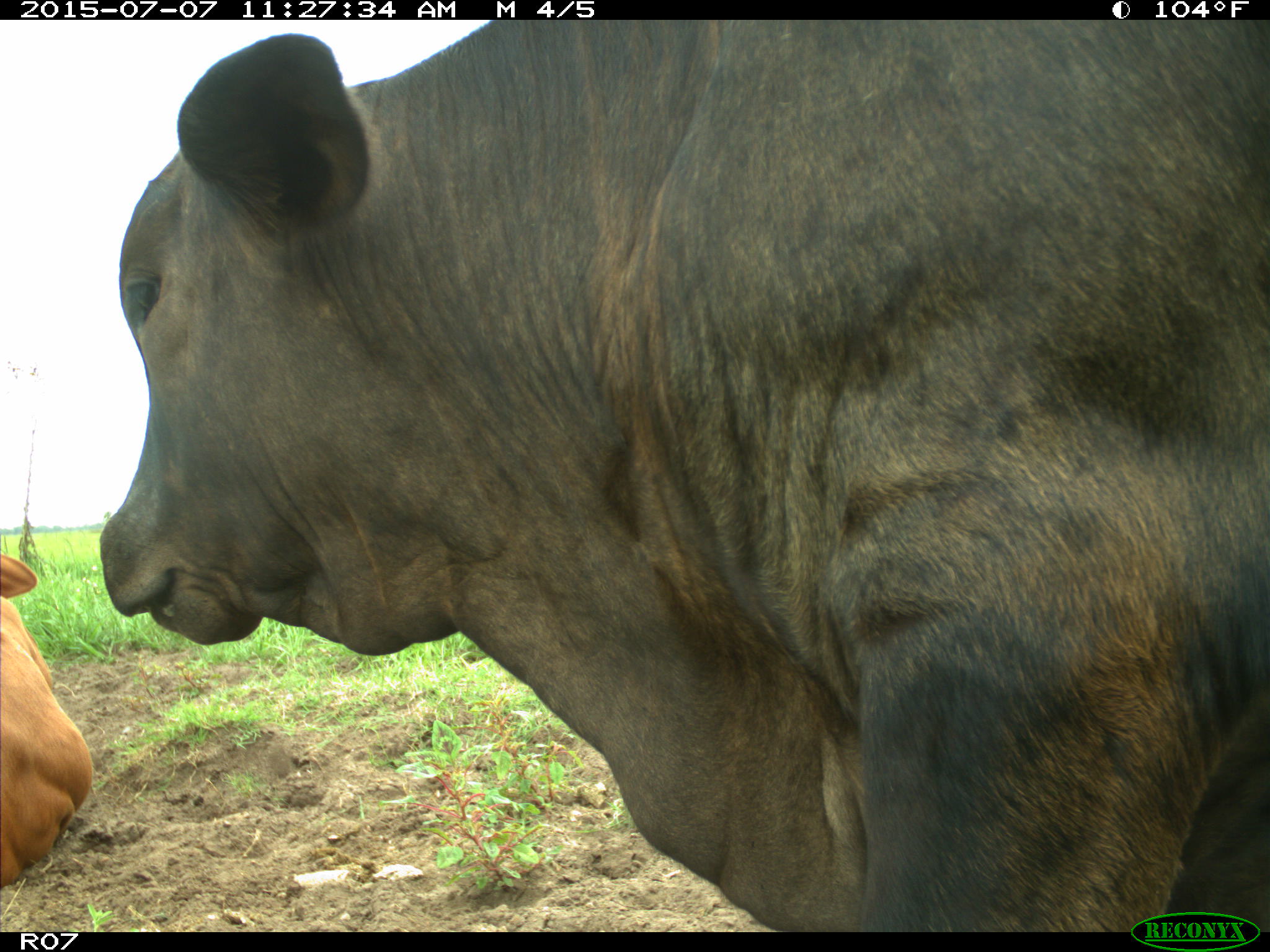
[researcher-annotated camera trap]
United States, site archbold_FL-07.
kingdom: Animalia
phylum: Chordata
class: Mammalia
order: Artiodactyla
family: Bovidae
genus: Bos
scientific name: Bos taurus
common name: domestic cow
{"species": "Bos taurus (domestic cow)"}